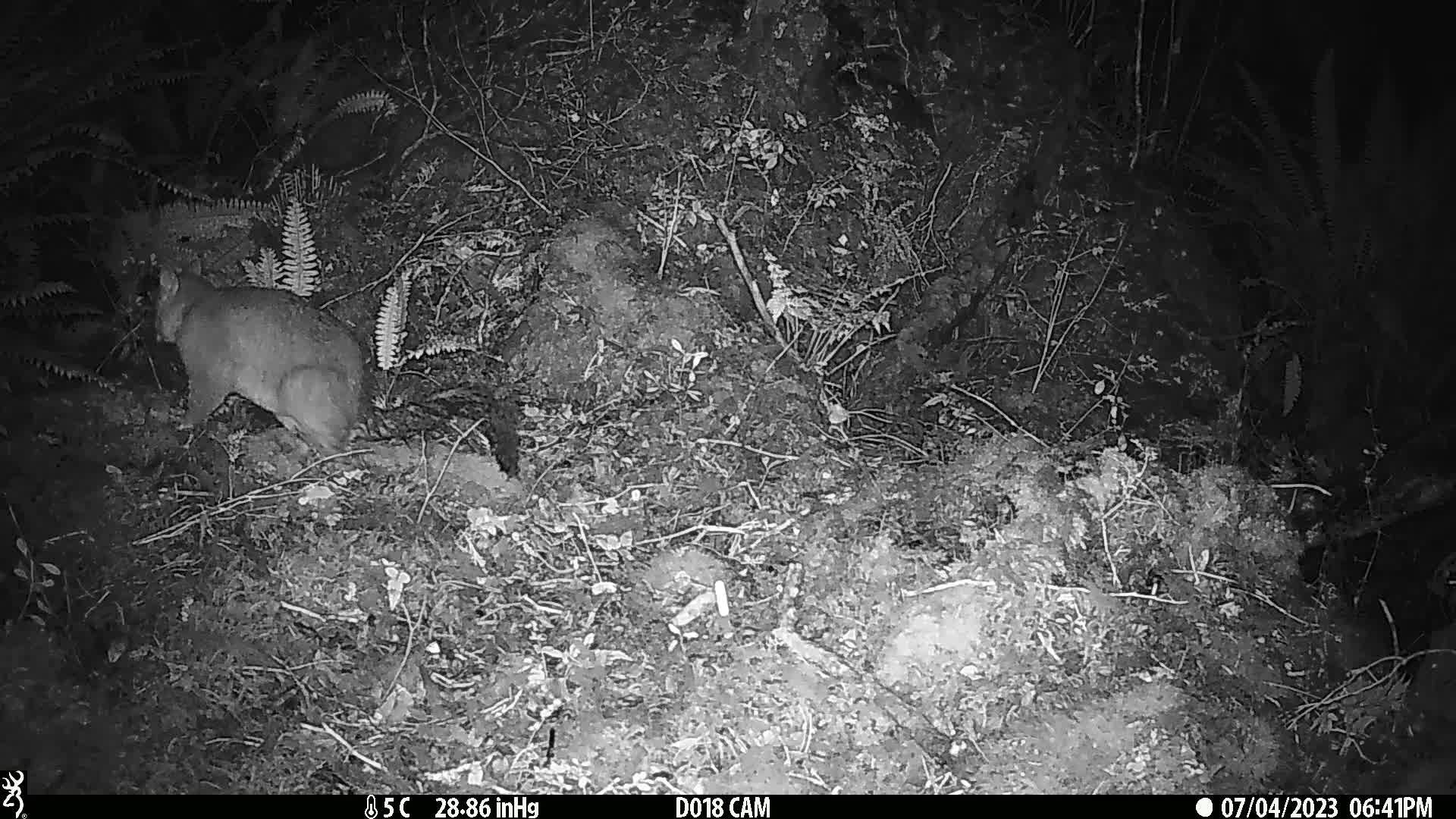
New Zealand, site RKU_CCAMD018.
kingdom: Animalia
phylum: Chordata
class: Mammalia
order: Diprotodontia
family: Phalangeridae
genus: Trichosurus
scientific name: Trichosurus vulpecula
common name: common brushtail possum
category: possum